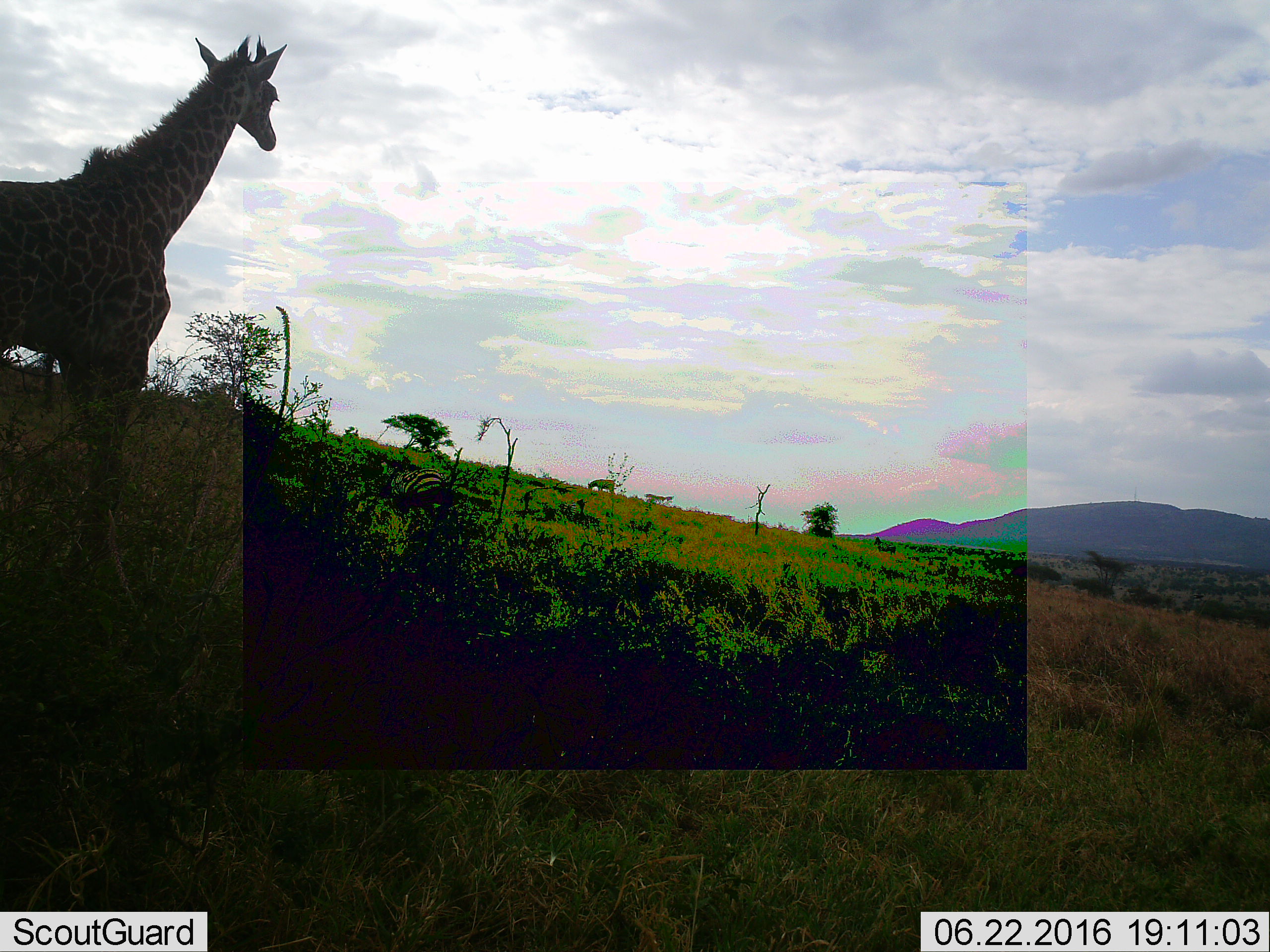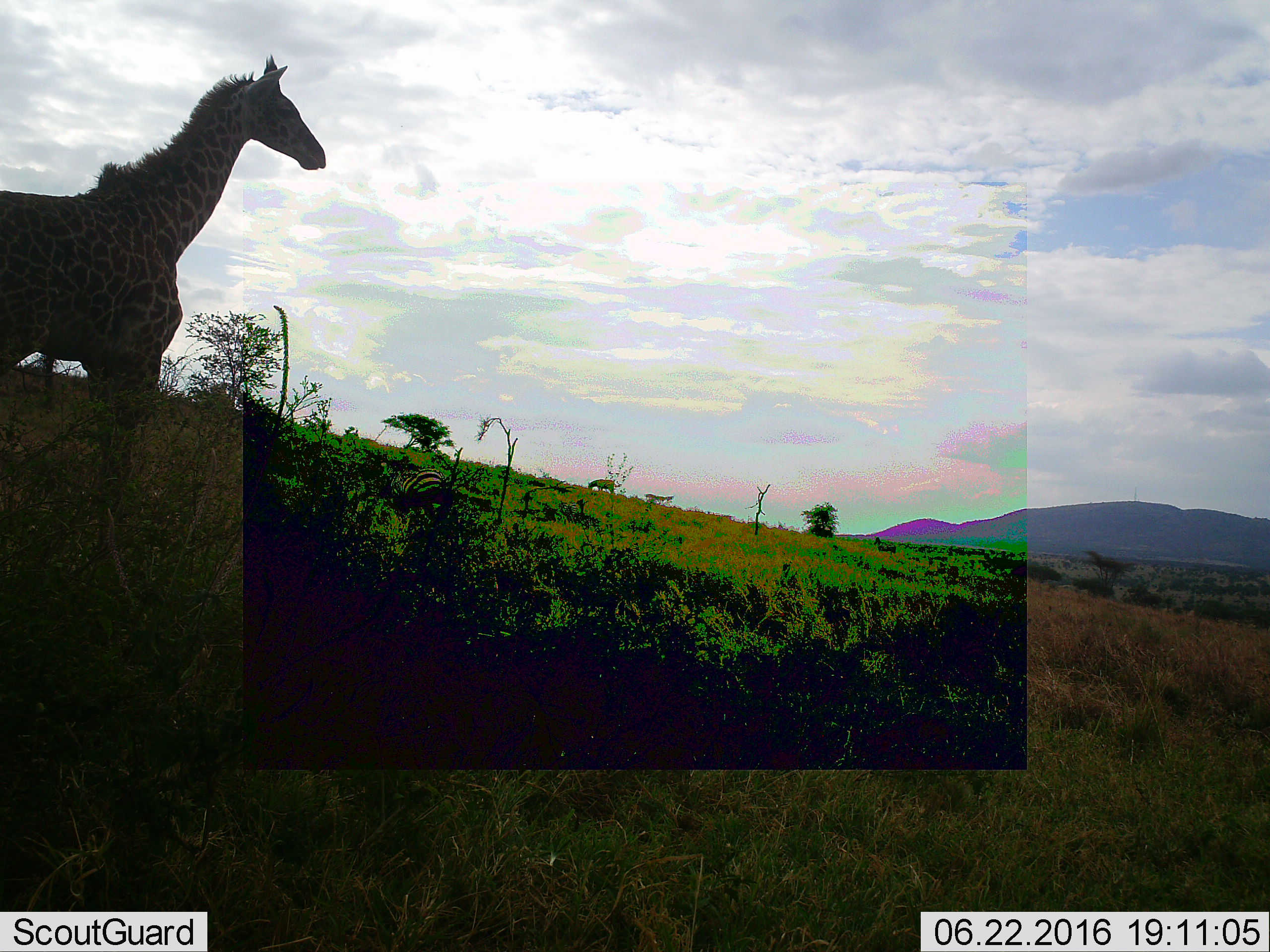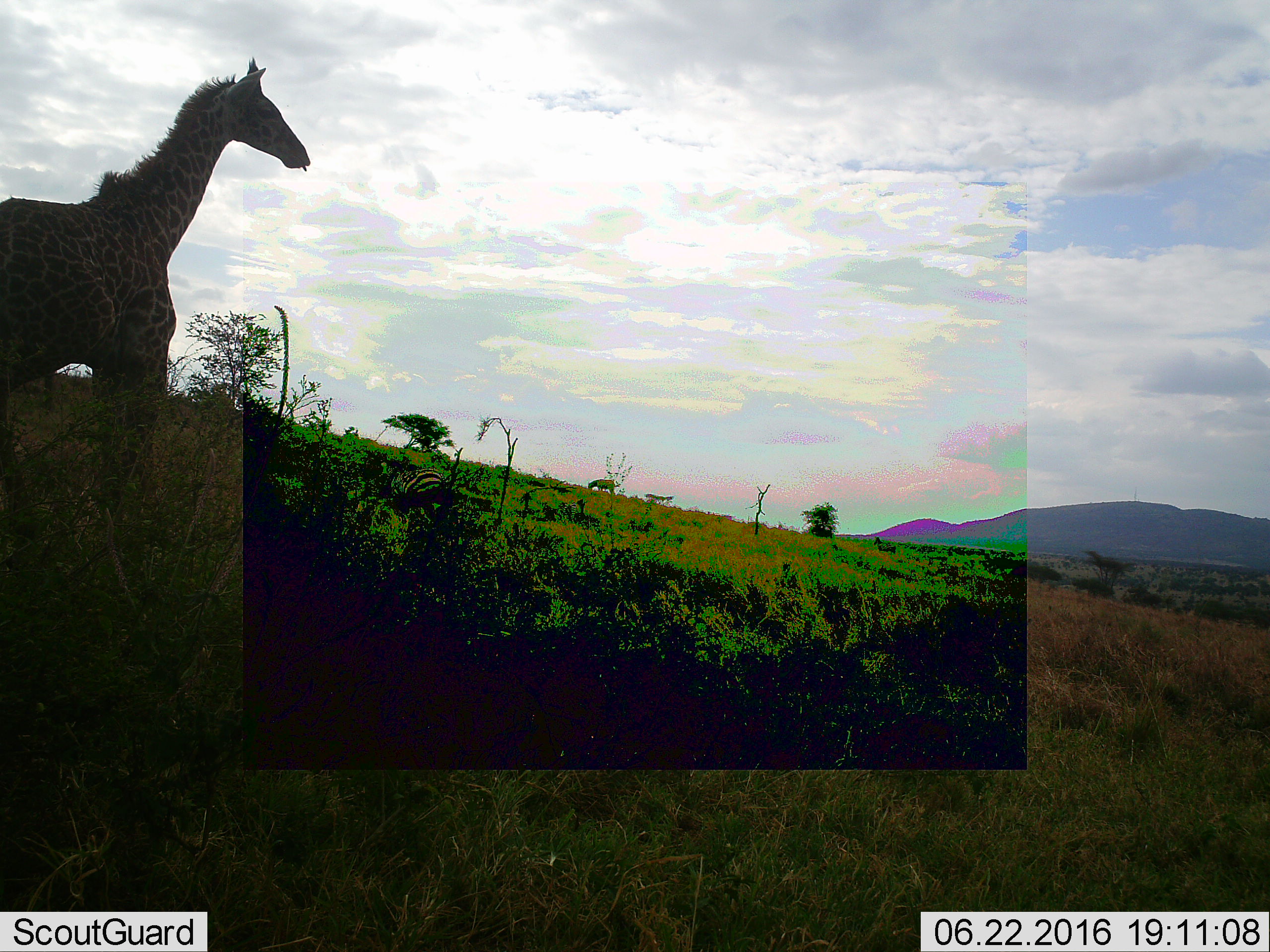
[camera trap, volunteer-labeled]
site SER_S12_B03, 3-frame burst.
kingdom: Animalia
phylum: Chordata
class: Mammalia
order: Artiodactyla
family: Giraffidae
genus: Giraffa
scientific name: Giraffa camelopardalis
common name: giraffe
Giraffe (Giraffa camelopardalis), count 1. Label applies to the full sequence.